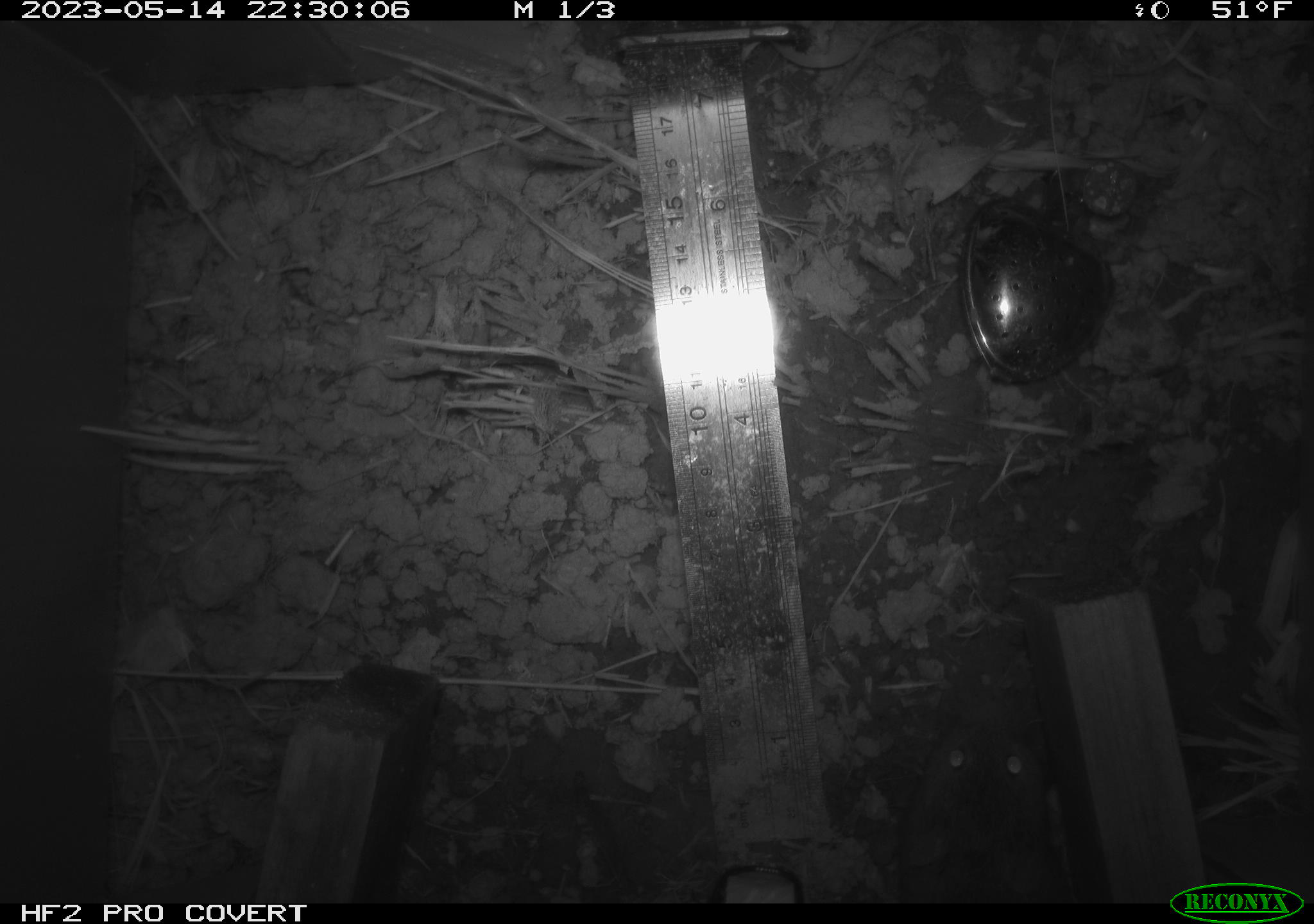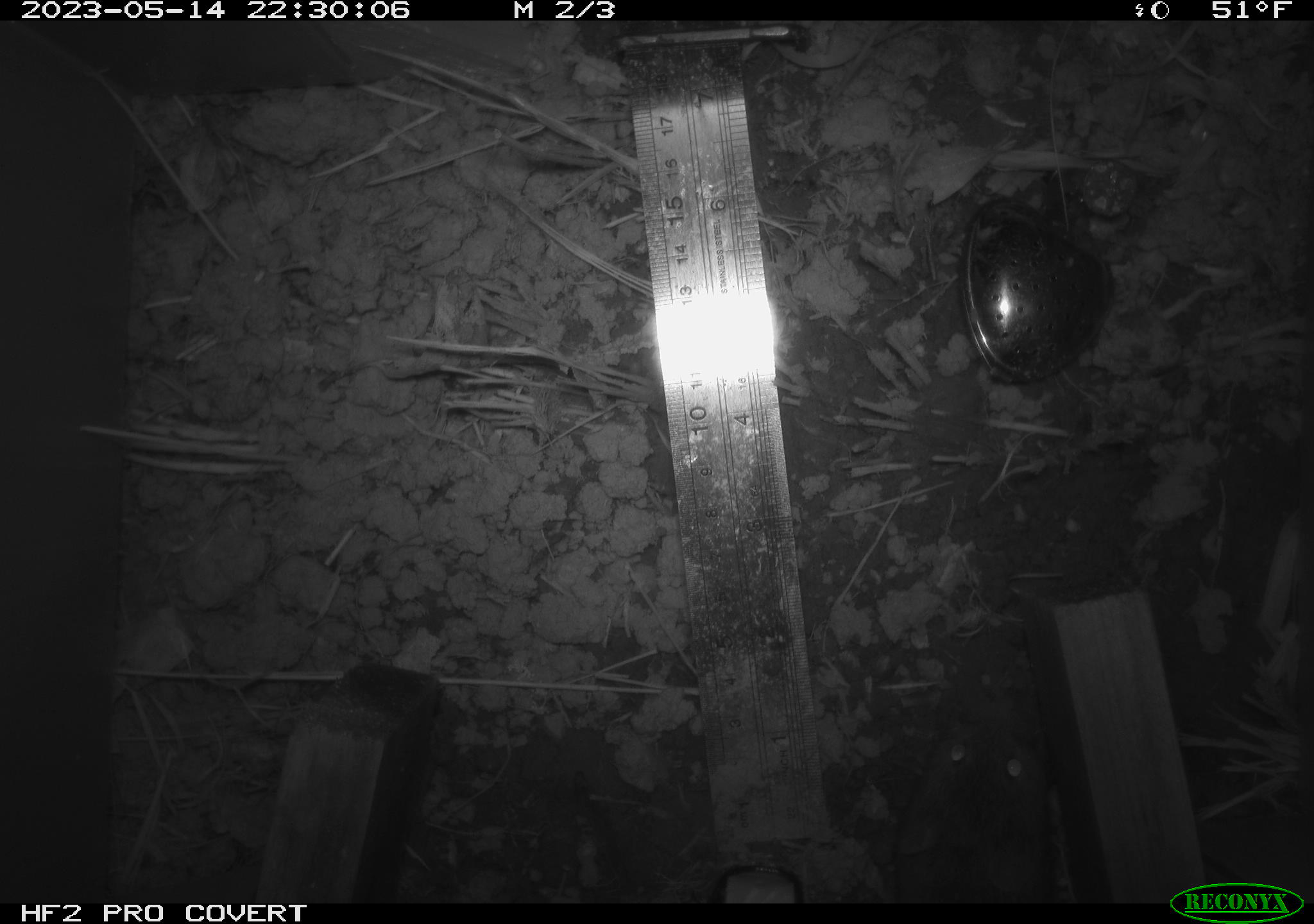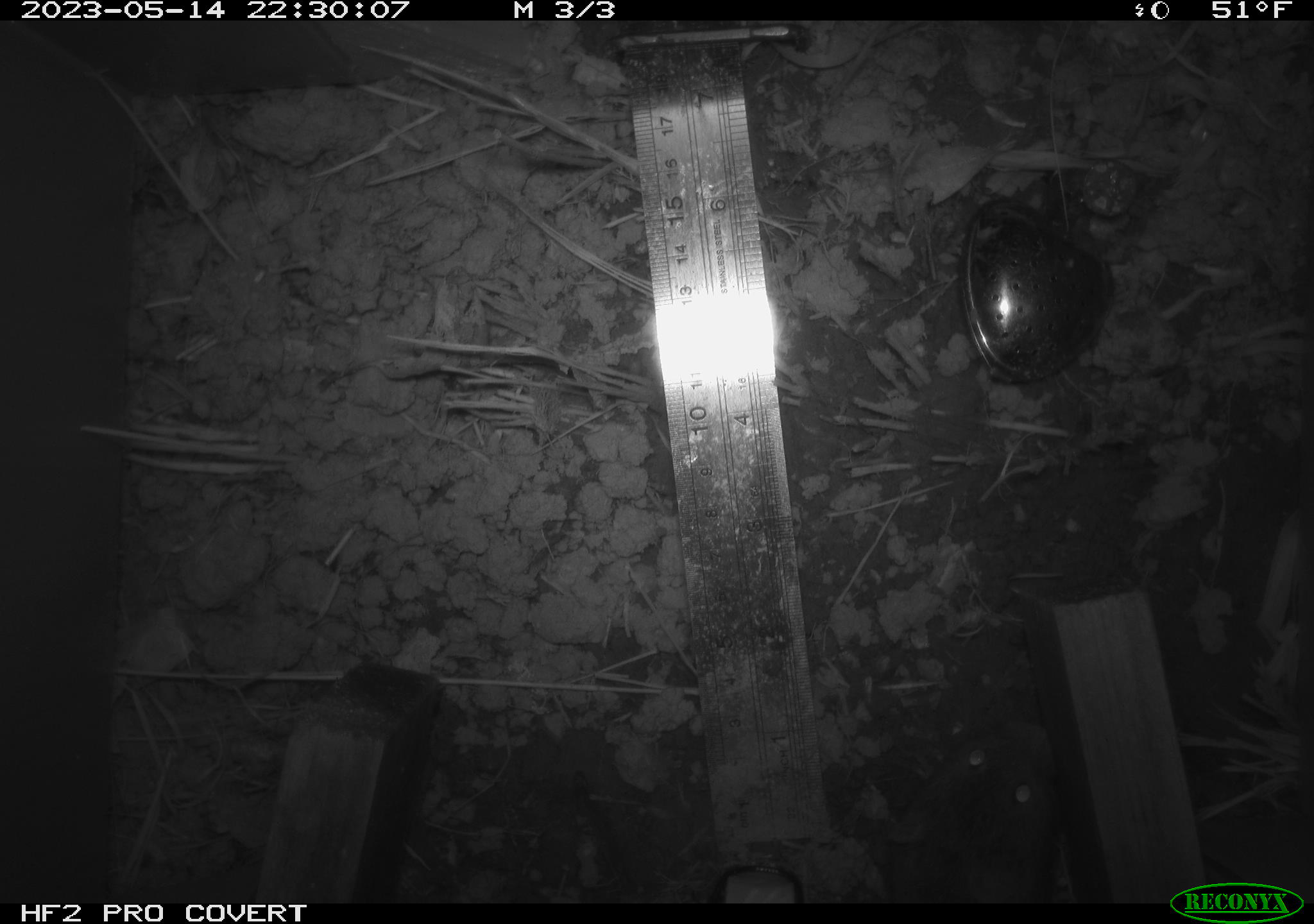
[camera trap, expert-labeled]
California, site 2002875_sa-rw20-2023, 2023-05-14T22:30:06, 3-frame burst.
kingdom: Animalia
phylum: Chordata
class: Mammalia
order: Rodentia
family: Cricetidae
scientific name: Arvicolinae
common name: voles, lemmings, and muskrats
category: arvicolinae subfamily